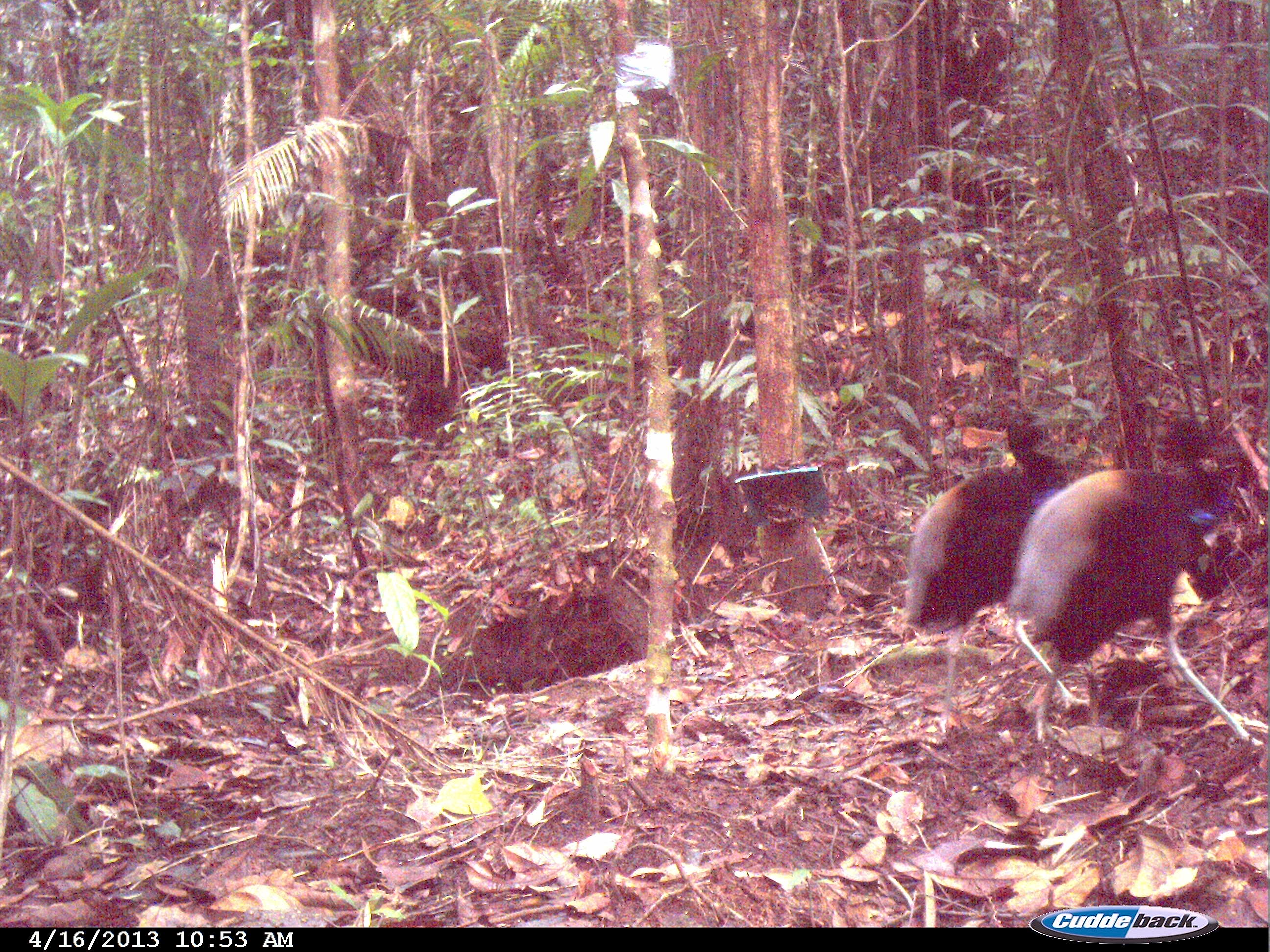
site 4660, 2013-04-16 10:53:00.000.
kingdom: Animalia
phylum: Chordata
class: Aves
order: Gruiformes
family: Psophiidae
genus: Psophia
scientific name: Psophia crepitans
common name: gray-winged trumpeter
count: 2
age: adult